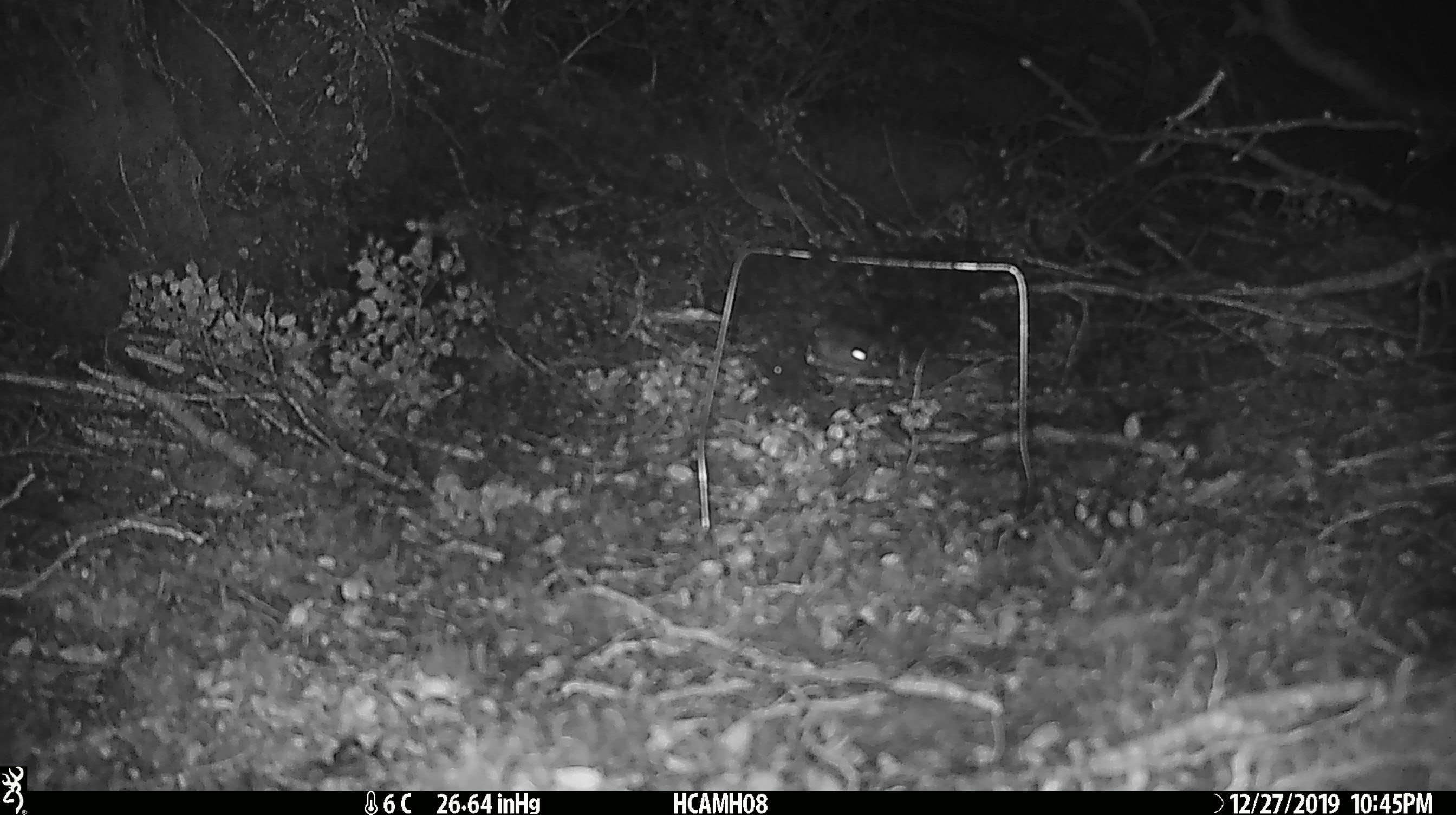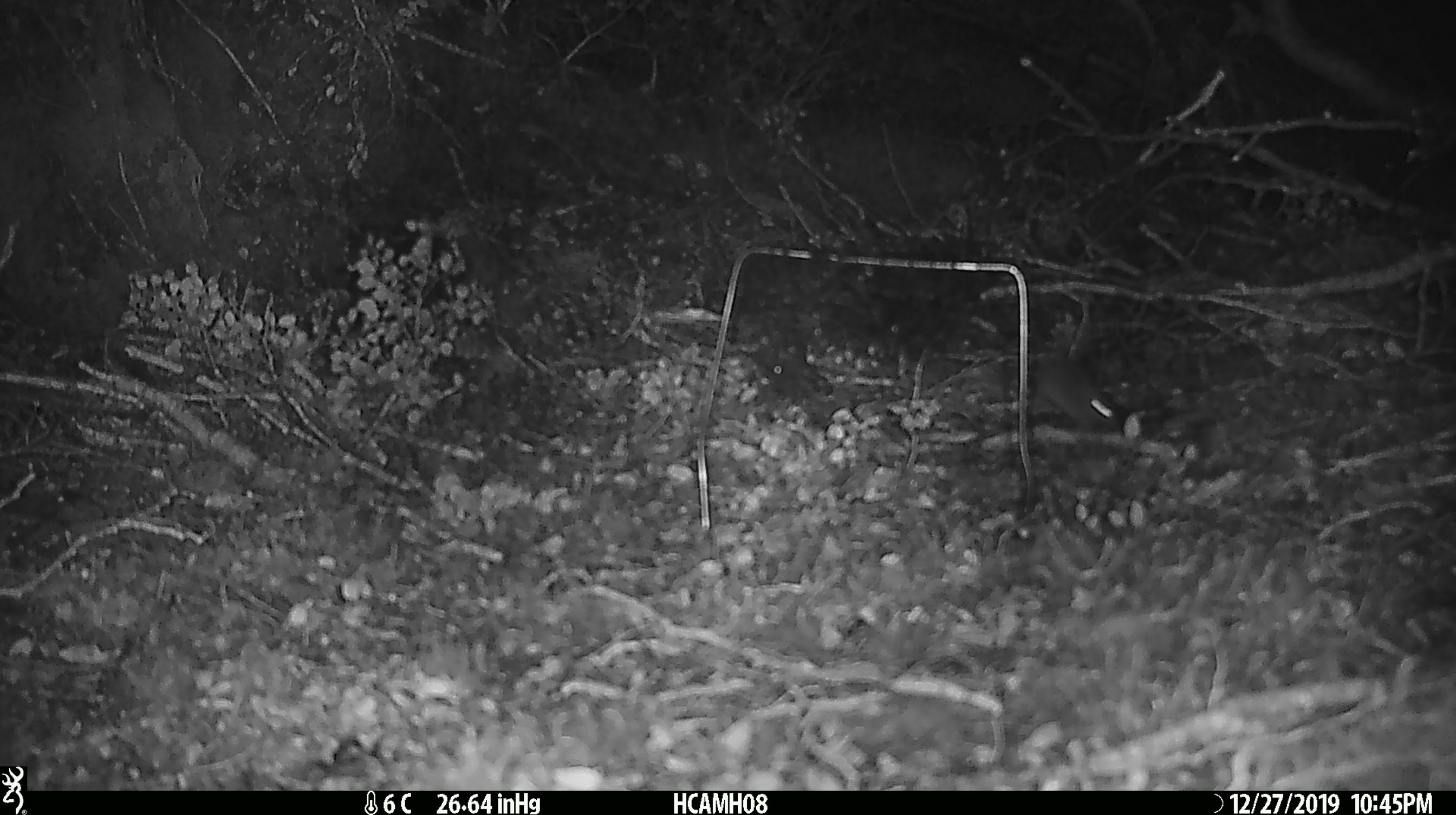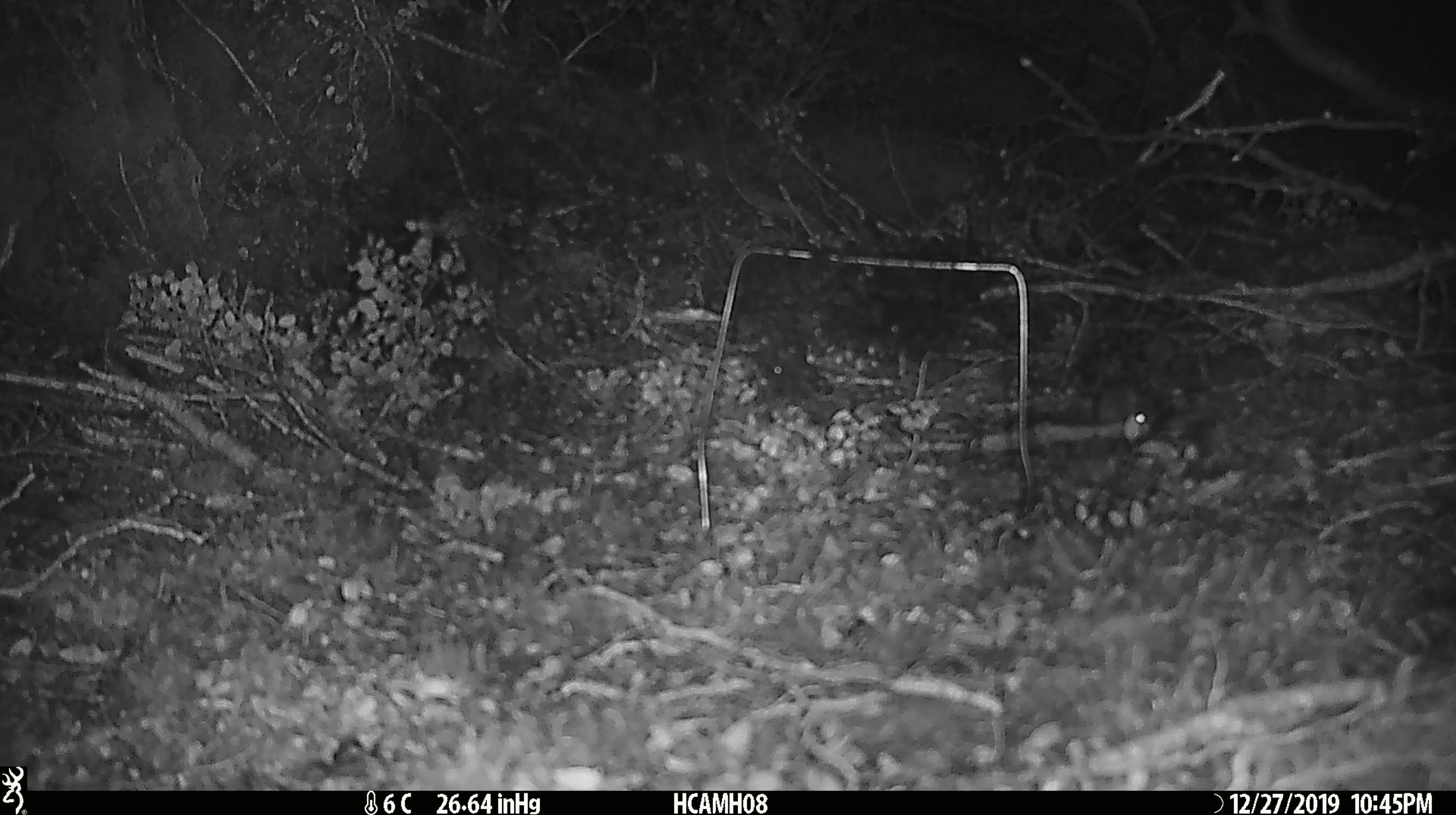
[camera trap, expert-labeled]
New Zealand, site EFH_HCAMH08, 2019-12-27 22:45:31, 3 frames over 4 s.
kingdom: Animalia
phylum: Chordata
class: Mammalia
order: Rodentia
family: Muridae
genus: Mus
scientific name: Mus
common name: mouse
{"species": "mouse (Mus)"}